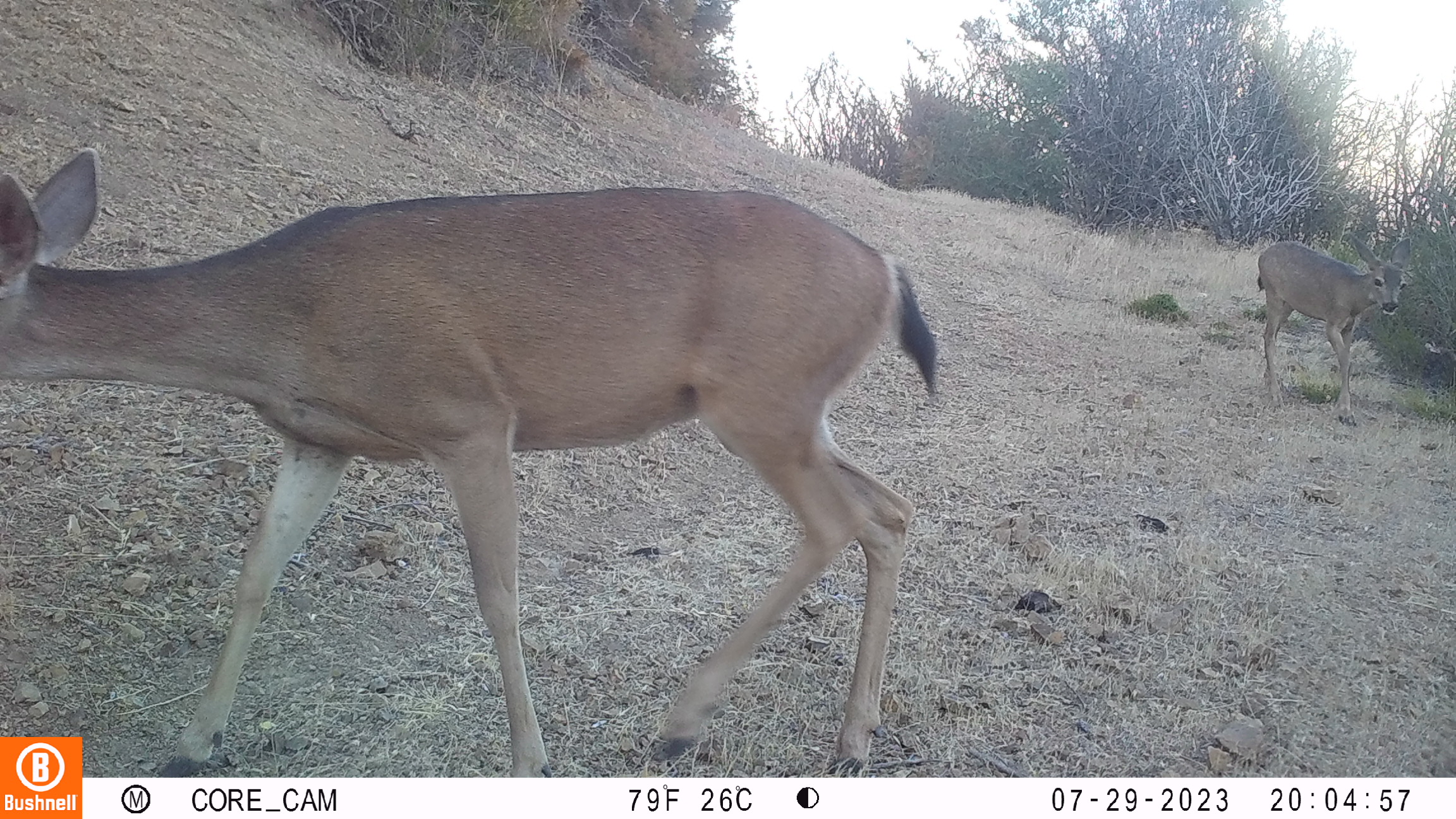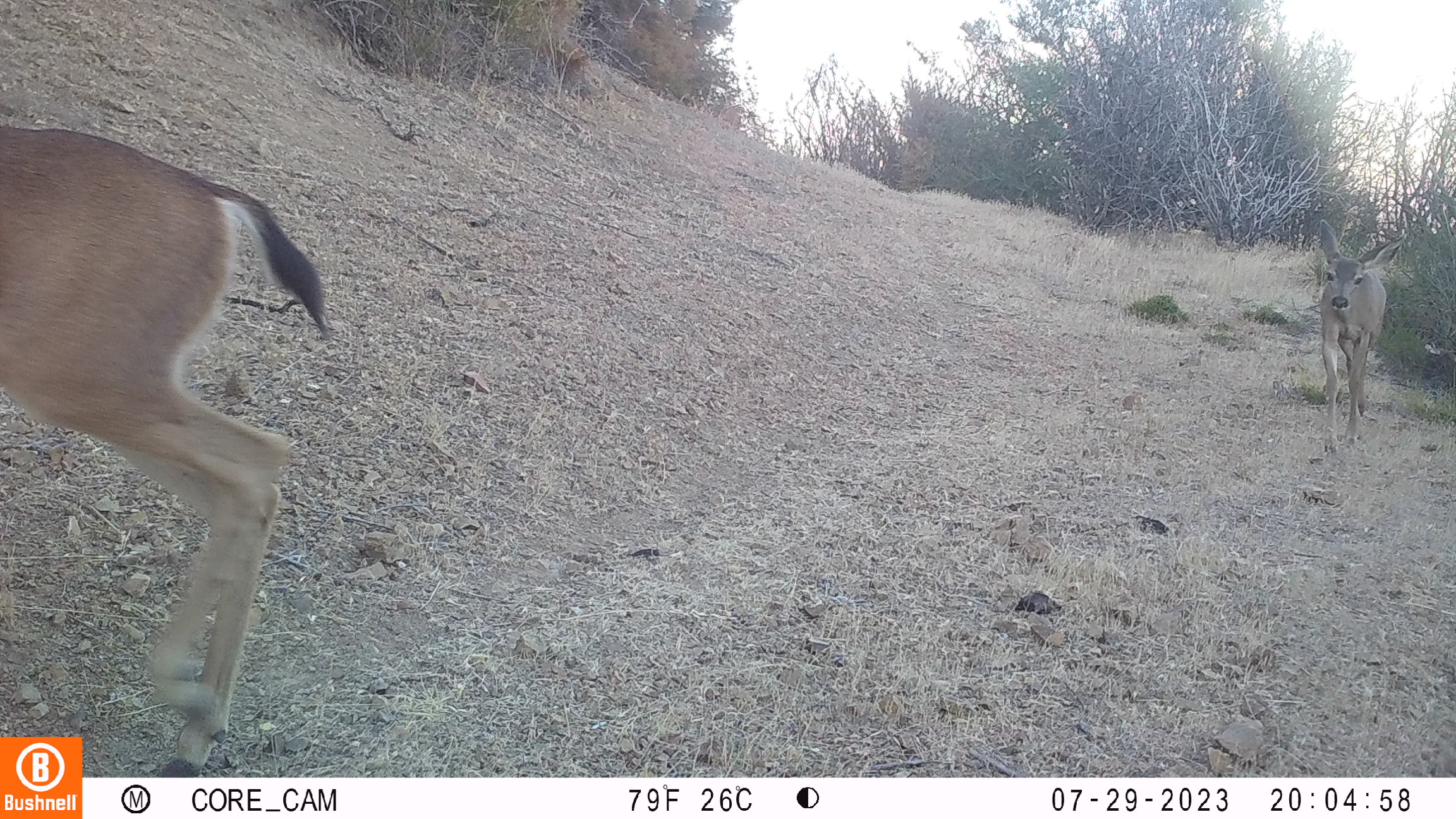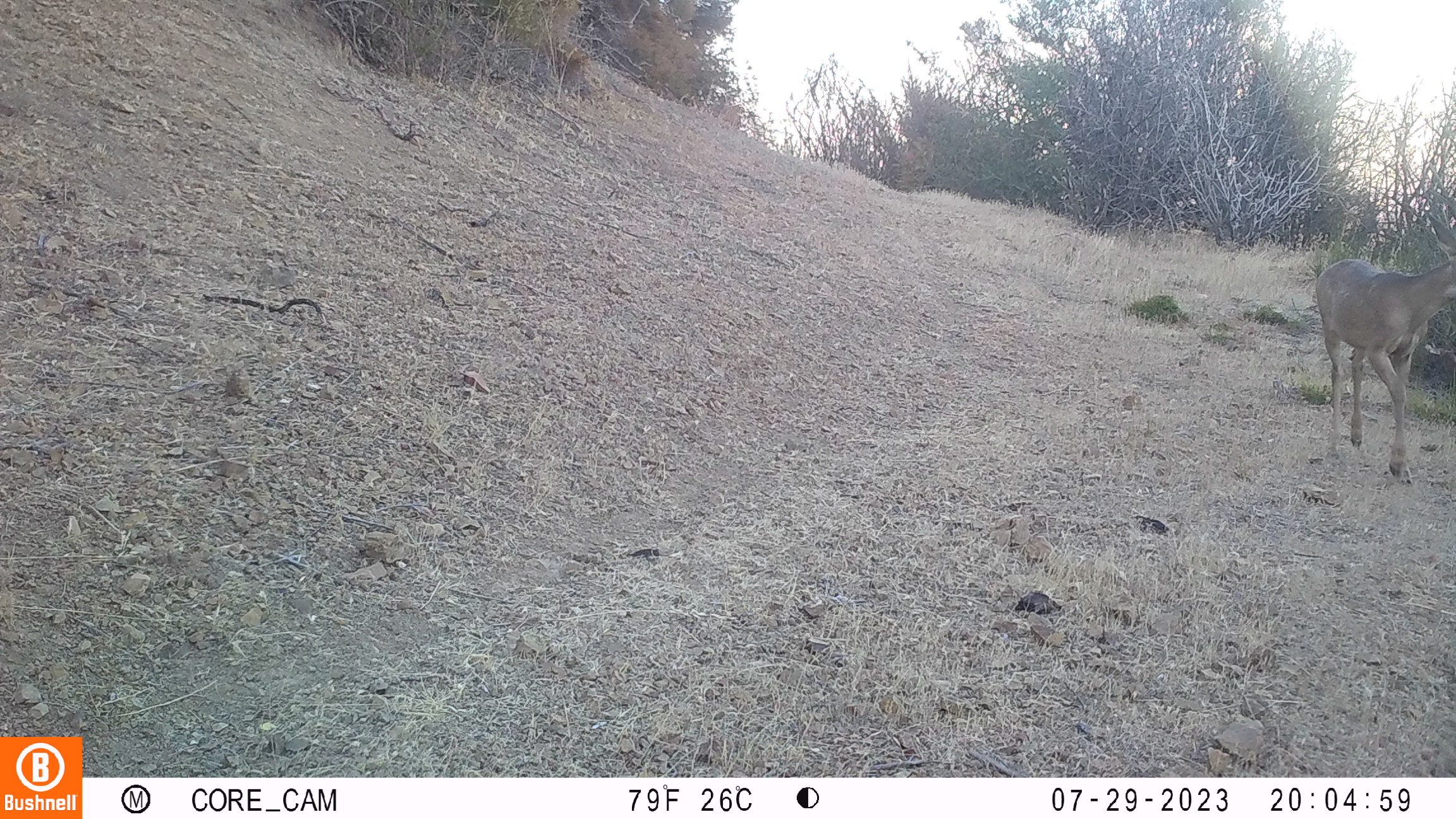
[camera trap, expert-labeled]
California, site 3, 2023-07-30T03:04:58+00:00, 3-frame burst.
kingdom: Animalia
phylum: Chordata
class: Mammalia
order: Artiodactyla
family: Cervidae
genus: Odocoileus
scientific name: Odocoileus hemionus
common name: mule deer